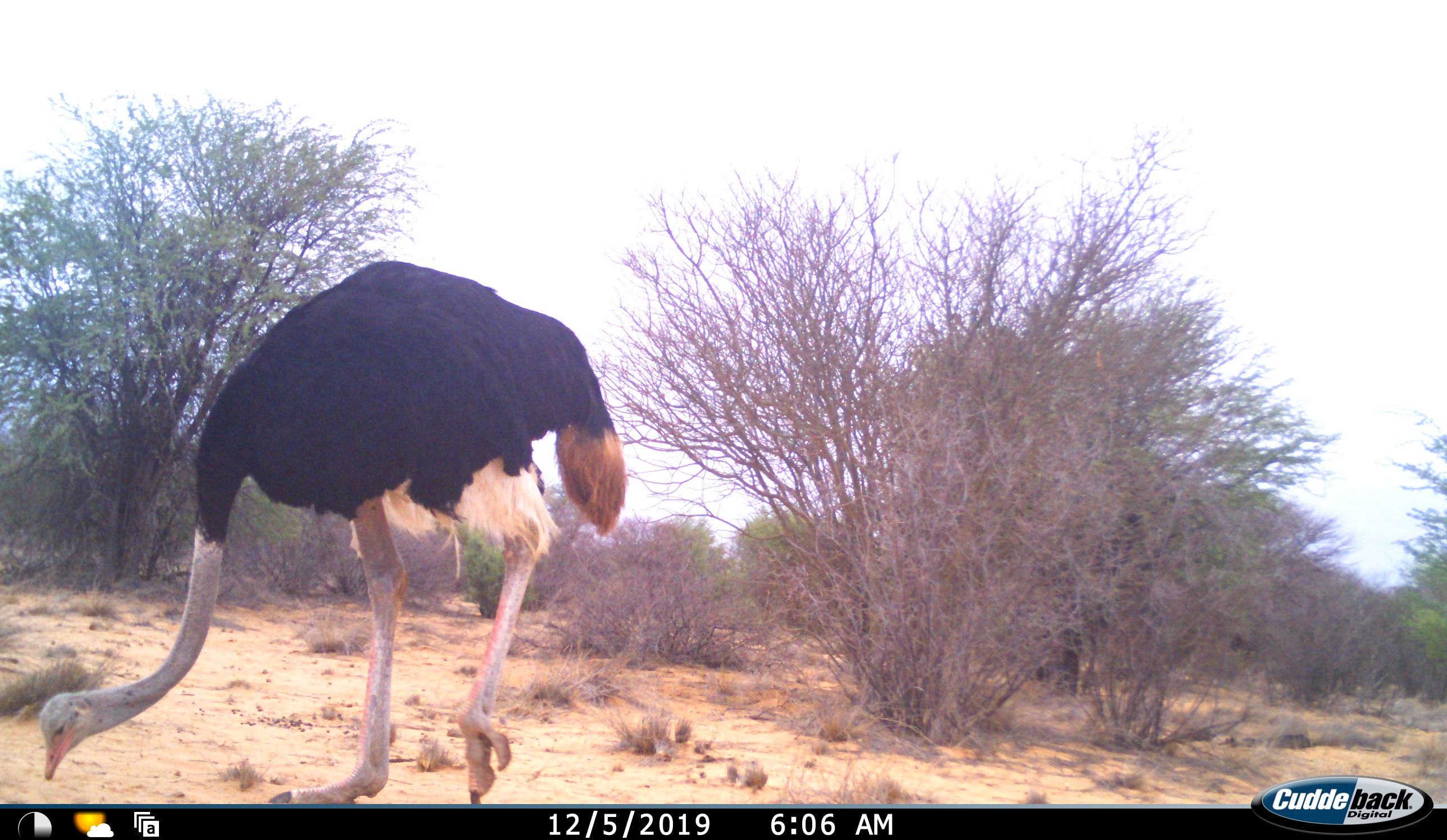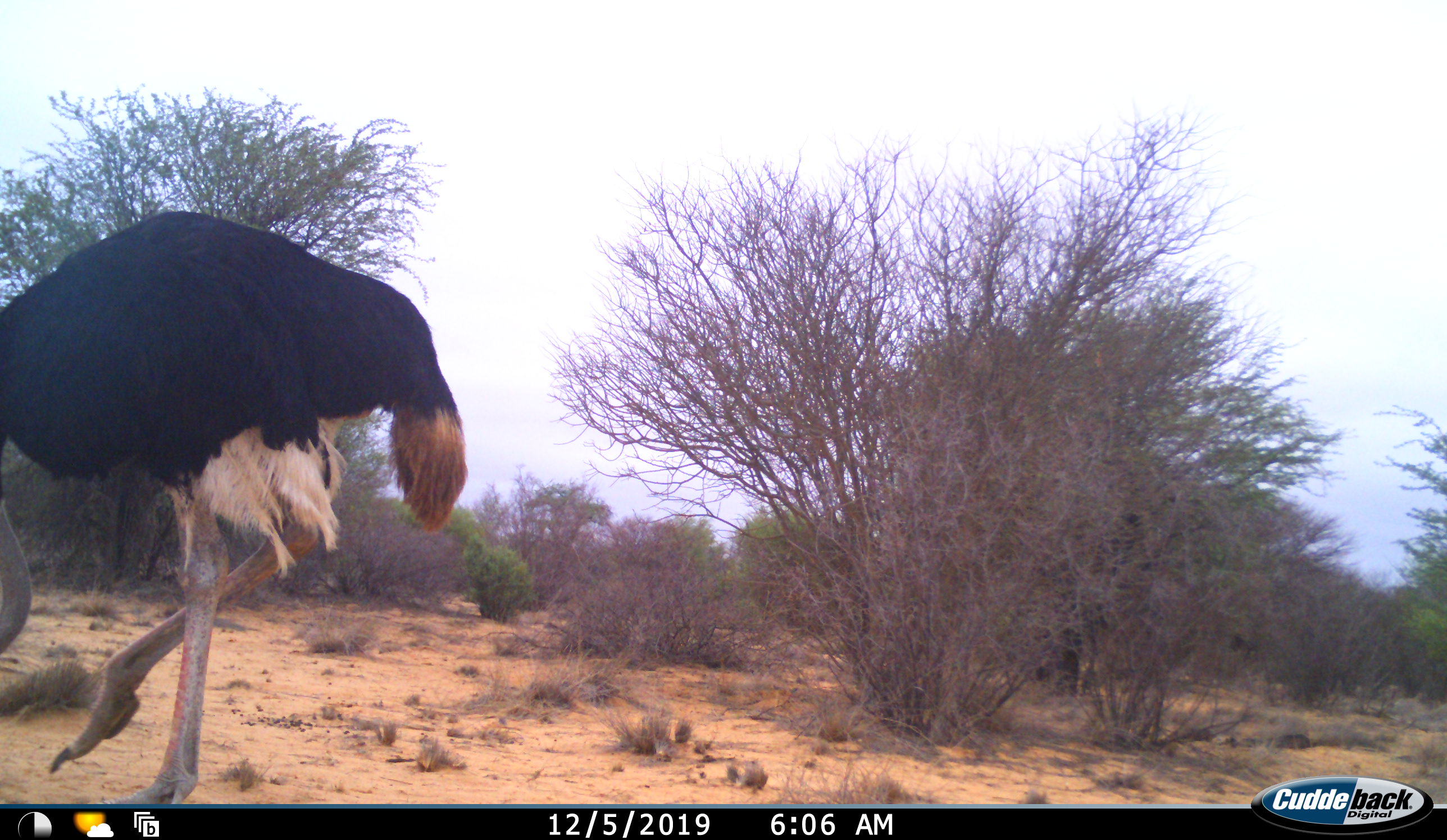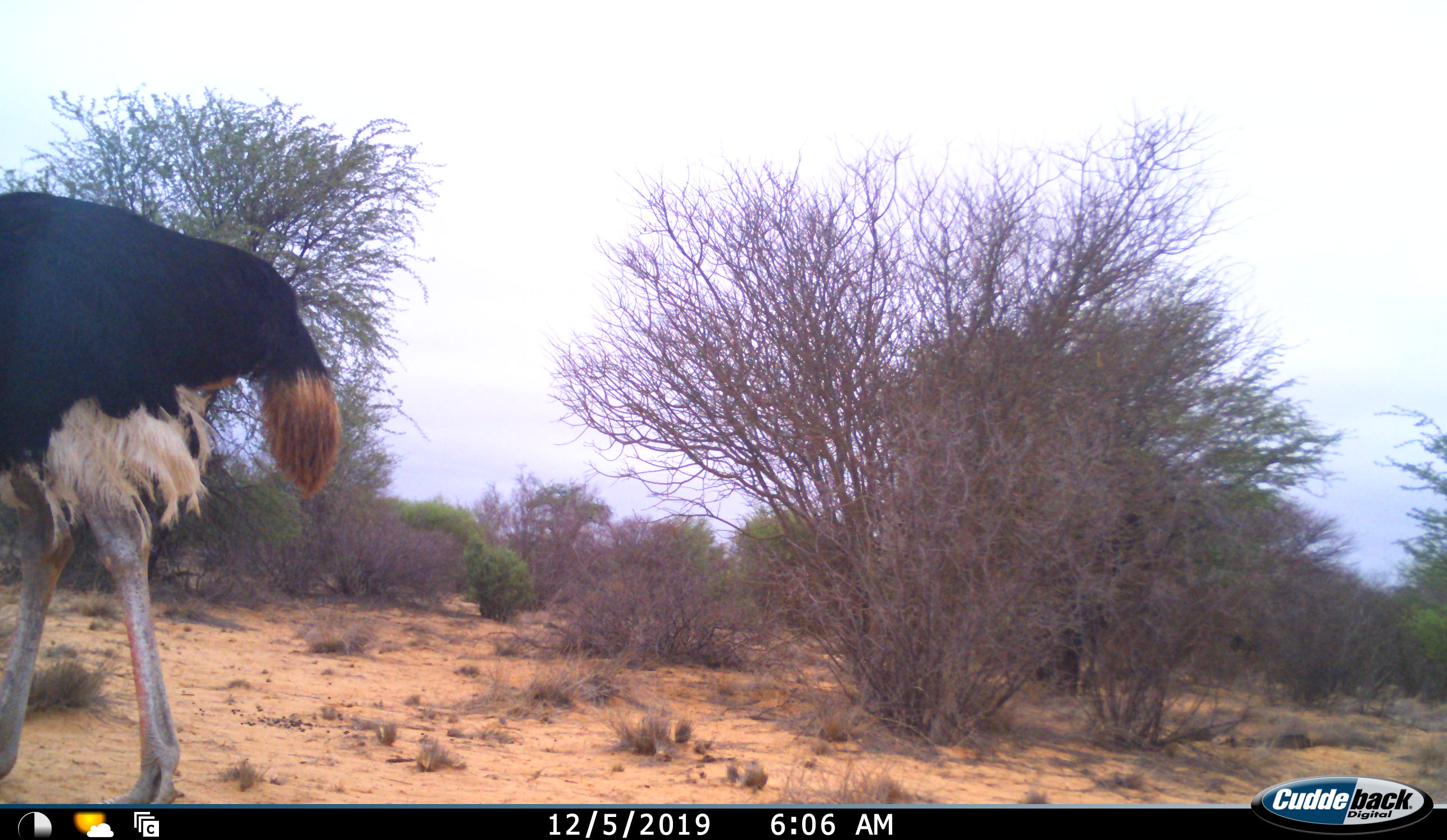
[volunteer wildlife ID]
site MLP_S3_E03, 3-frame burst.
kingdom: Animalia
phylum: Chordata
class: Aves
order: Struthioniformes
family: Struthionidae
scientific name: Struthionidae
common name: ostrich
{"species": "ostrich (Struthionidae)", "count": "1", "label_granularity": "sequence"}